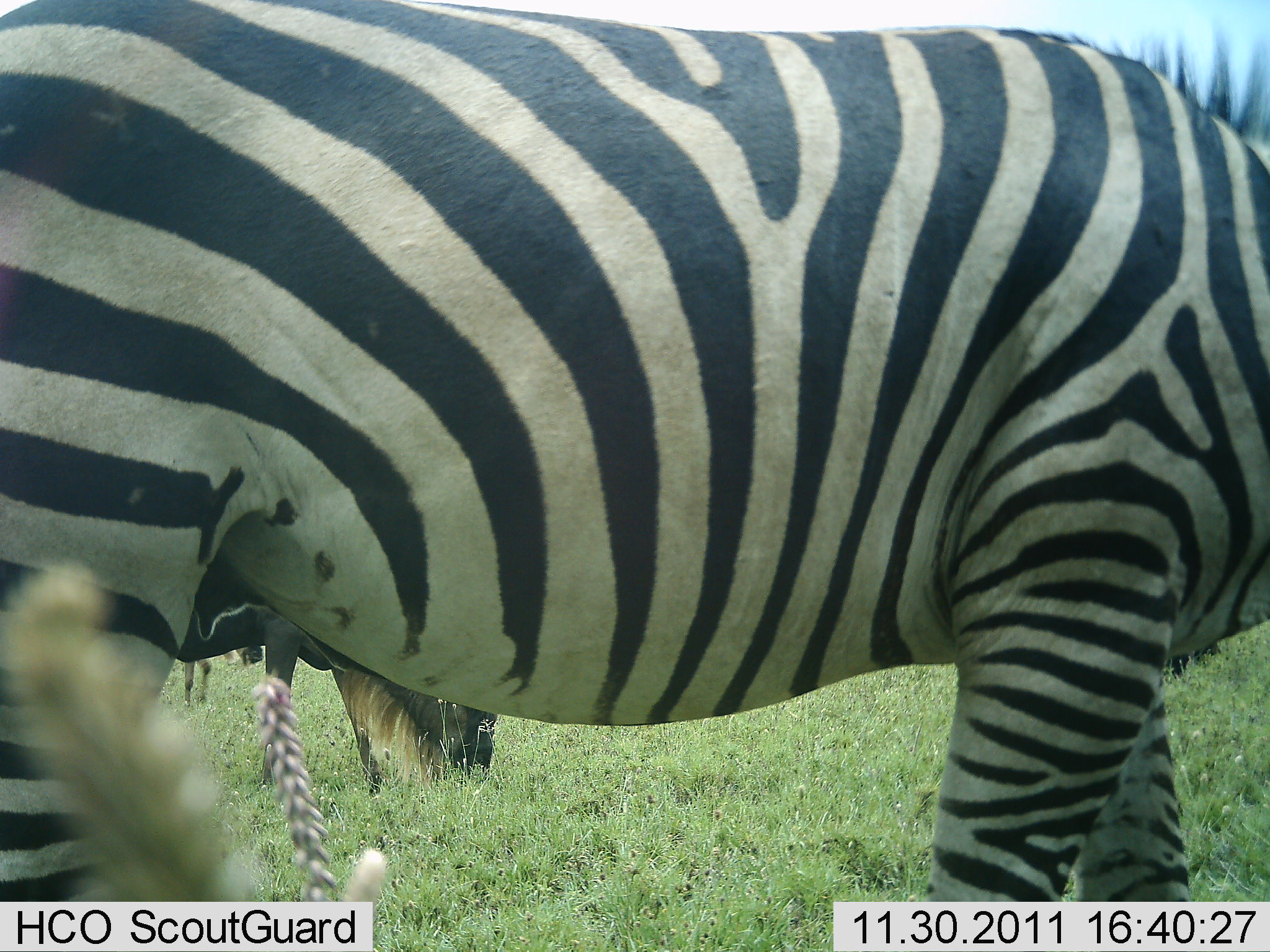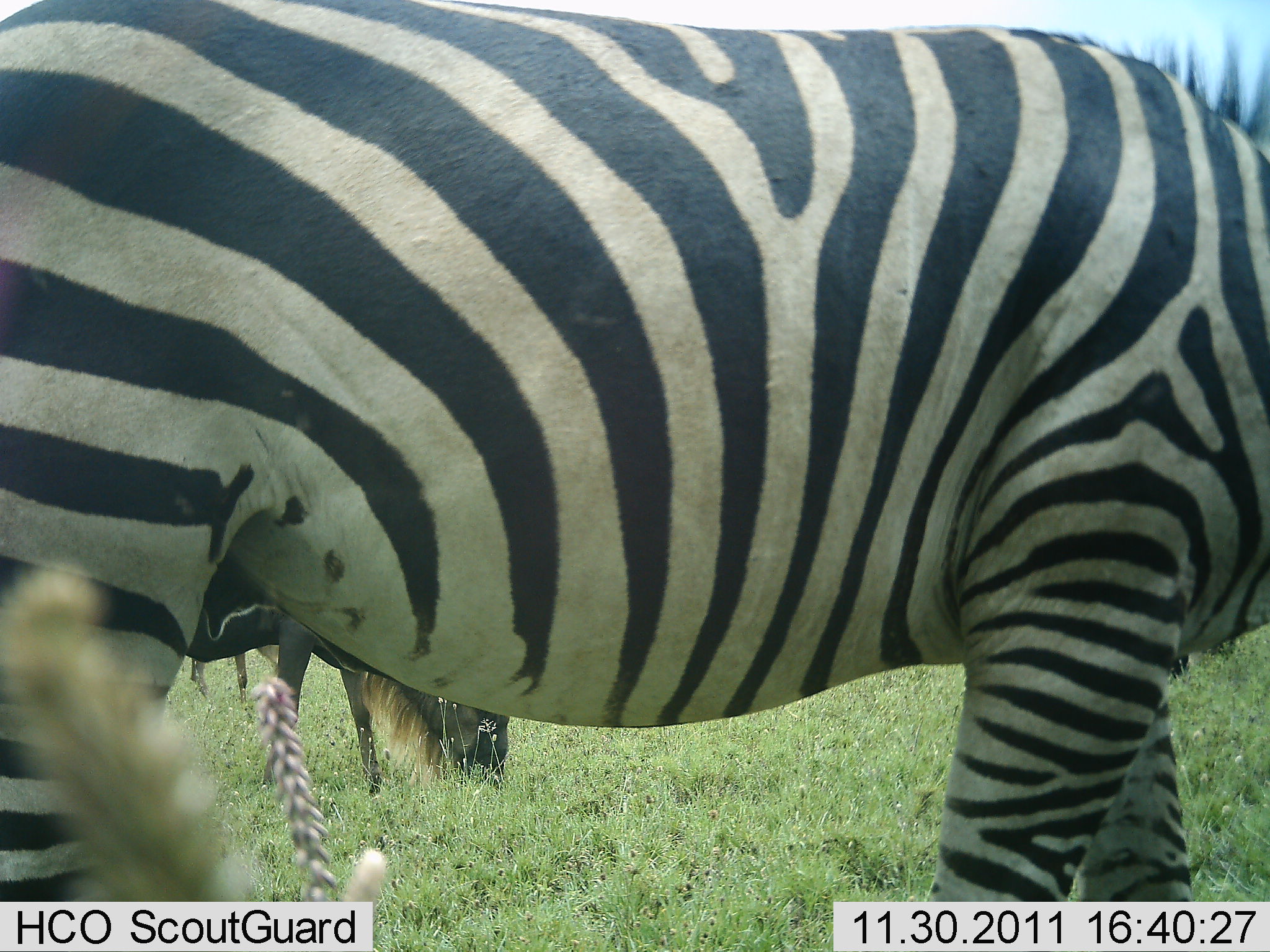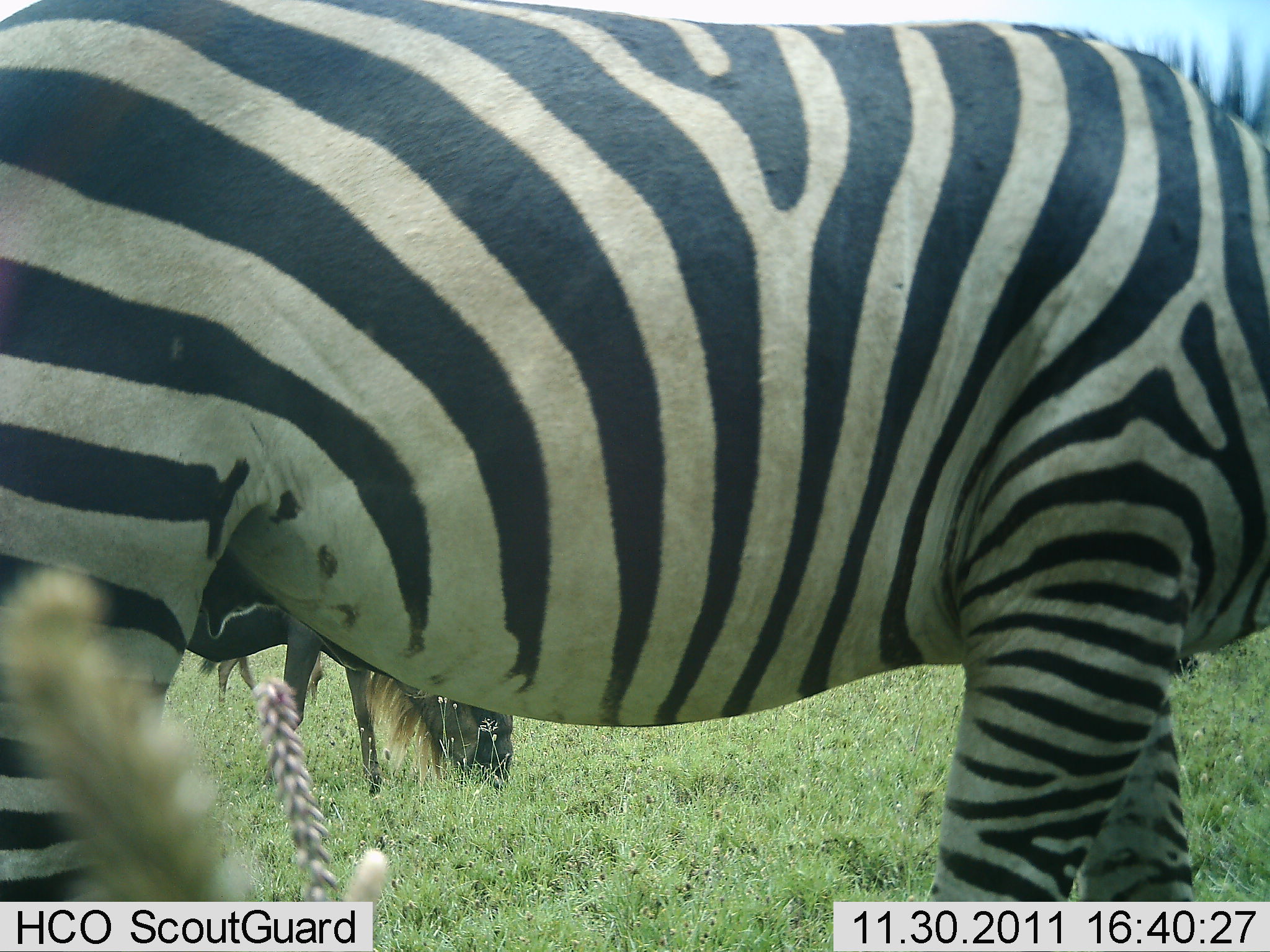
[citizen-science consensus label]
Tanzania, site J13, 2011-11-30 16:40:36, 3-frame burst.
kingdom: Animalia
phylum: Chordata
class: Mammalia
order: Artiodactyla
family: Bovidae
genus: Connochaetes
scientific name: Connochaetes taurinus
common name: blue wildebeest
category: wildebeest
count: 2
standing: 33%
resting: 0%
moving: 8%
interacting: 0%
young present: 0%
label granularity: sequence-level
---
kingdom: Animalia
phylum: Chordata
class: Mammalia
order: Perissodactyla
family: Equidae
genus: Equus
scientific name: Equus quagga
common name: plains zebra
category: zebra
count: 1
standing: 67%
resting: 0%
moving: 0%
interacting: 0%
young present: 0%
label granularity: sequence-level